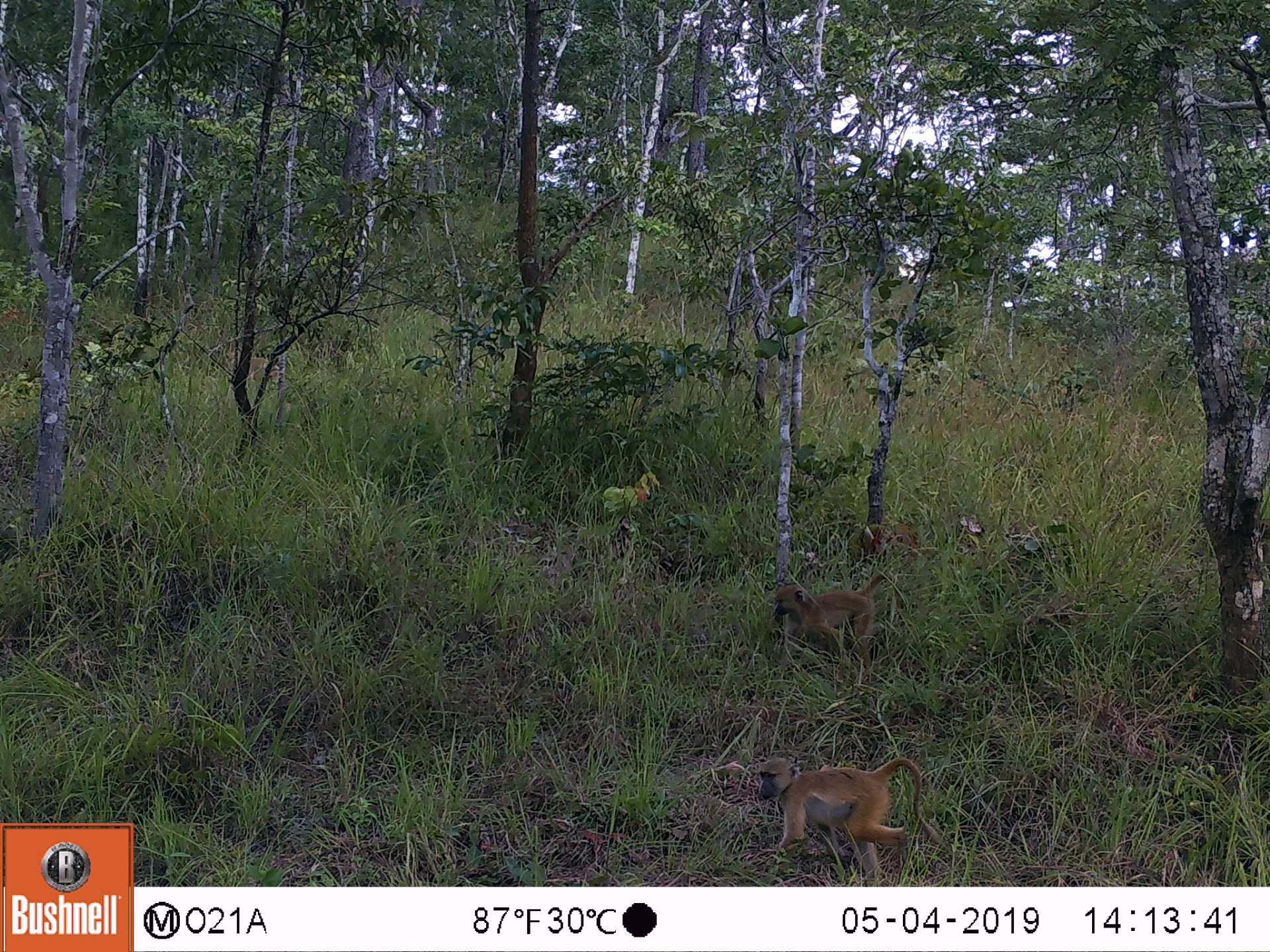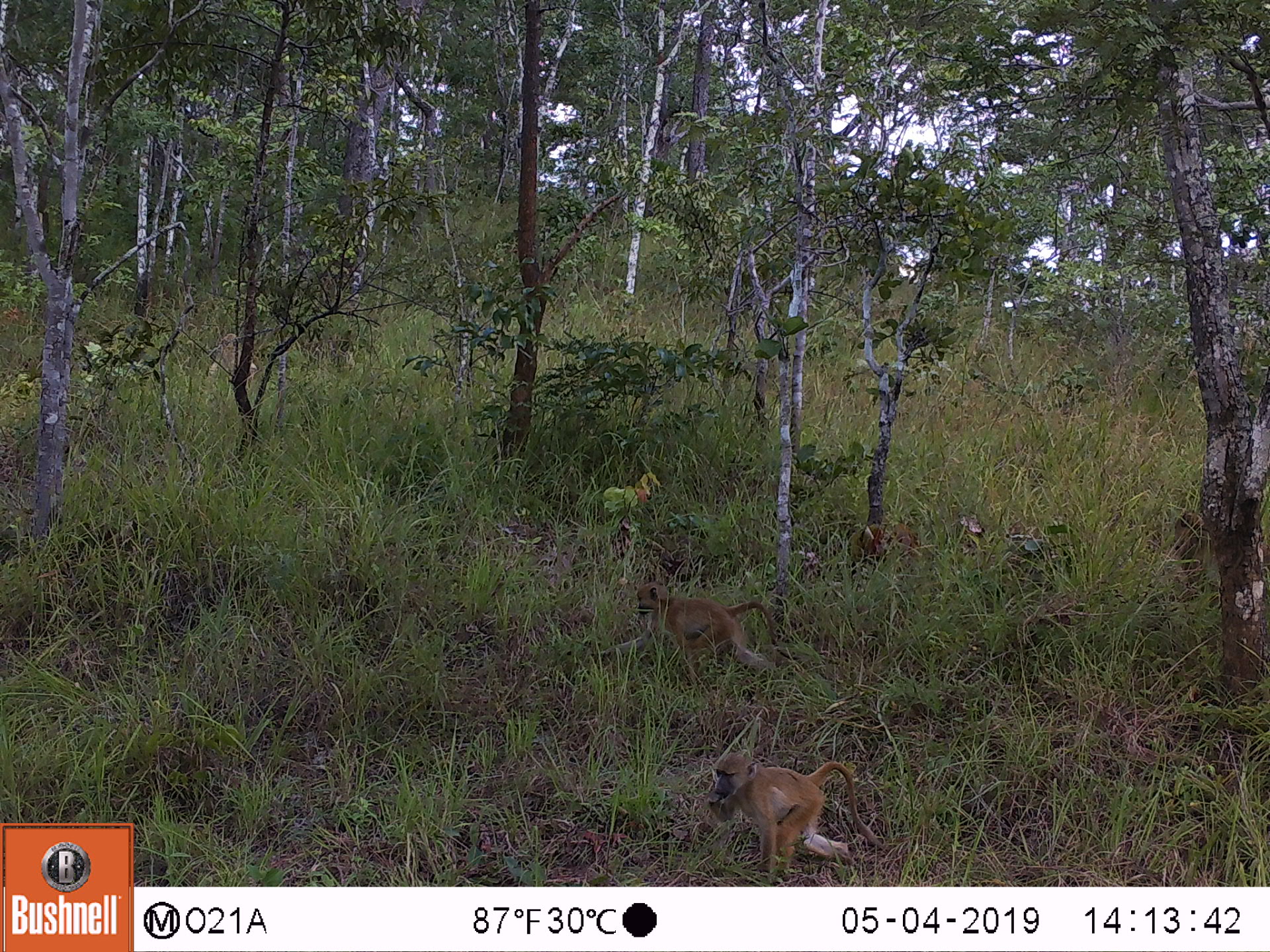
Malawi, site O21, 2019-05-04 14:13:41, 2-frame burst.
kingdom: Animalia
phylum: Chordata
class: Mammalia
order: Primates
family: Cercopithecidae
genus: Papio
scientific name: Papio cynocephalus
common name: yellow baboon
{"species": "yellow baboon (Papio cynocephalus)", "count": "2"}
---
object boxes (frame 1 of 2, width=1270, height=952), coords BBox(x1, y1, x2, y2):
yellow baboon: BBox(745, 748, 945, 876); BBox(761, 563, 903, 675)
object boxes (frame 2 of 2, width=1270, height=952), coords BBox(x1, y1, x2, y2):
yellow baboon: BBox(693, 749, 885, 881); BBox(632, 574, 785, 710)